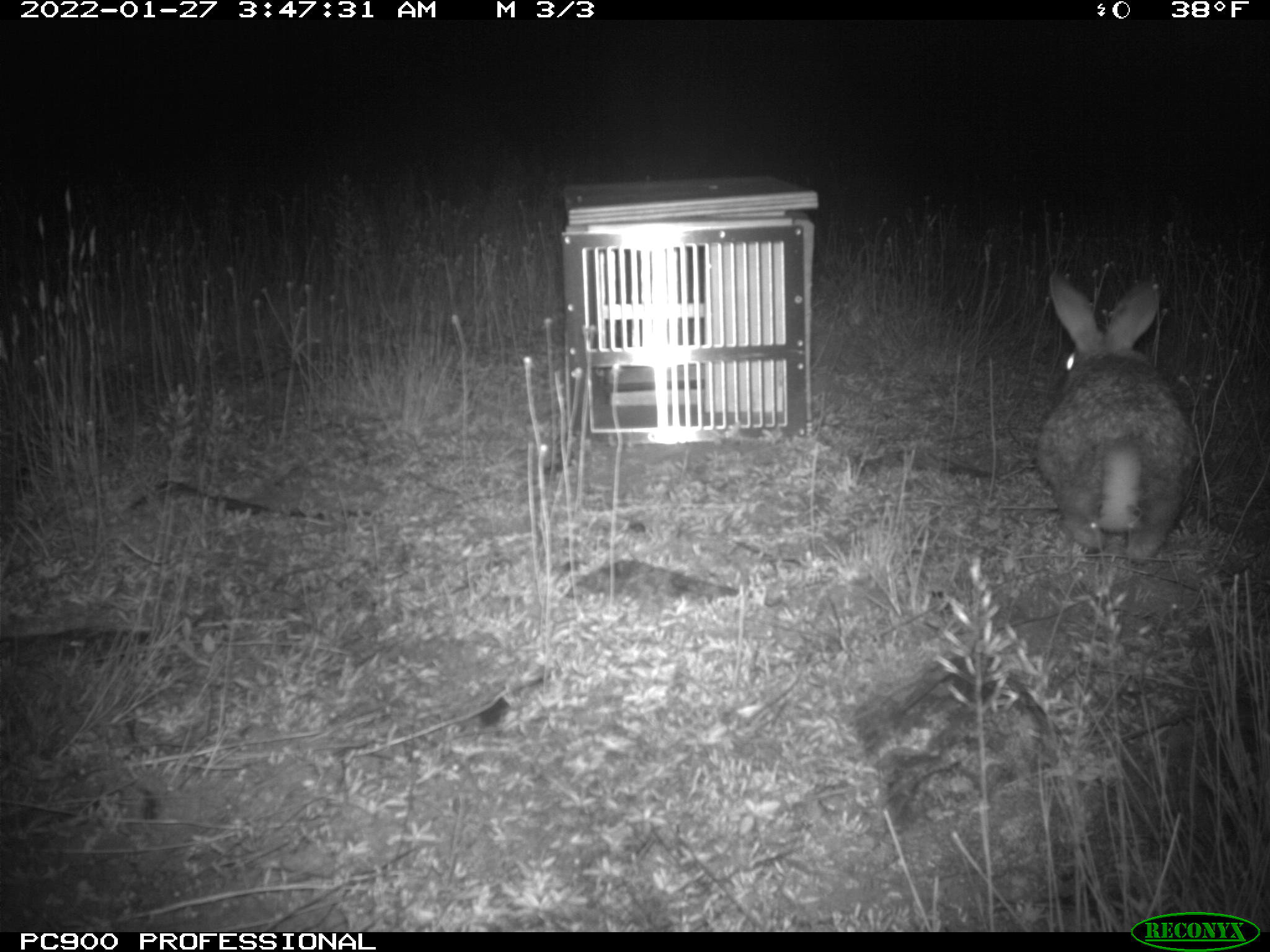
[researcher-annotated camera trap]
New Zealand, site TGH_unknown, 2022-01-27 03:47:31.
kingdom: Animalia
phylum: Chordata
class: Mammalia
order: Lagomorpha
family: Leporidae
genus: Oryctolagus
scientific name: Oryctolagus cuniculus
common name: european rabbit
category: rabbit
Rabbit (european rabbit) (Oryctolagus cuniculus).